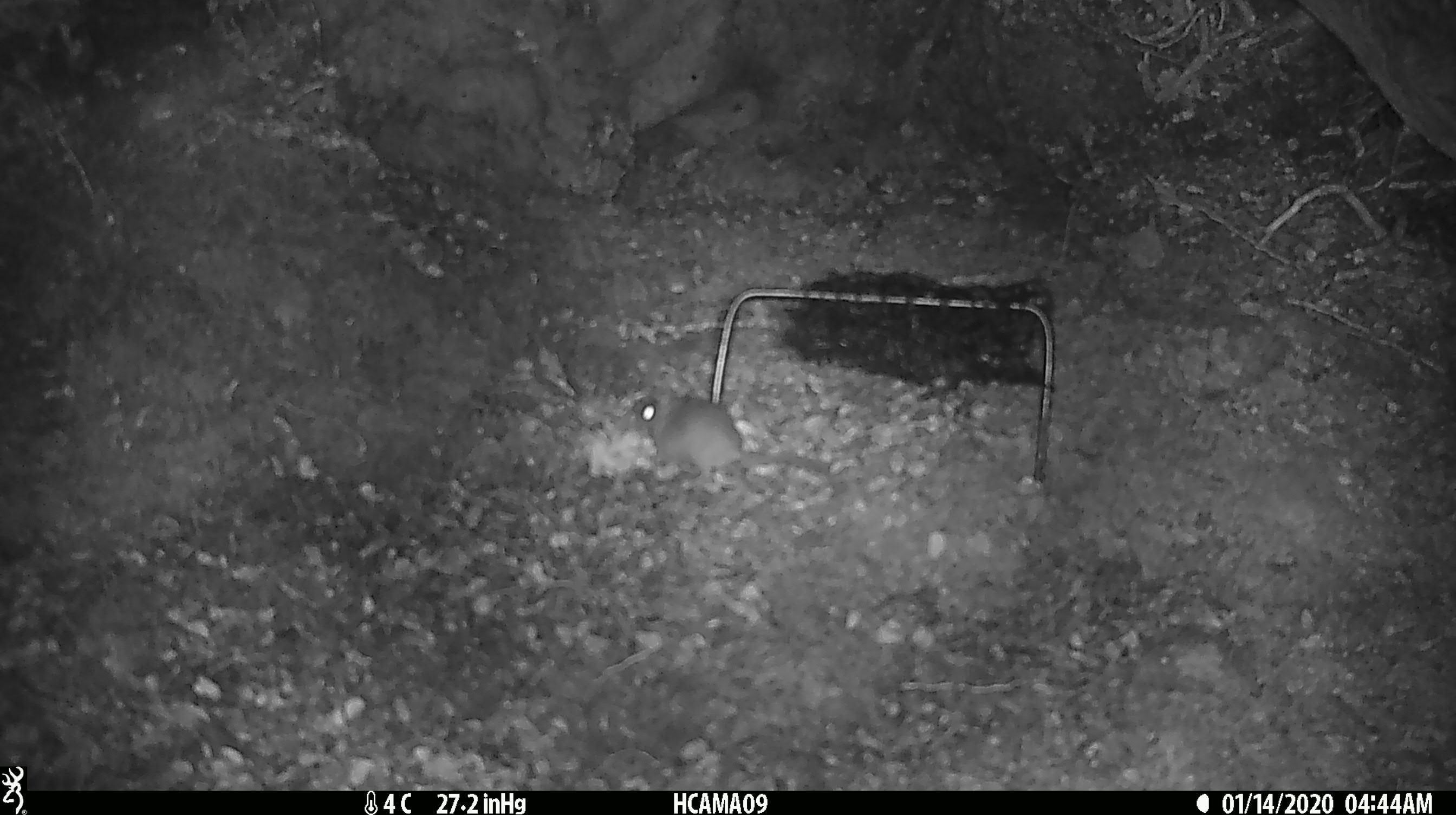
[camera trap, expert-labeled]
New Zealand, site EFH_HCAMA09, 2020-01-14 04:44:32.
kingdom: Animalia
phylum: Chordata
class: Mammalia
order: Rodentia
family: Muridae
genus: Mus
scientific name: Mus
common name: mouse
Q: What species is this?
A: Mouse (Mus).